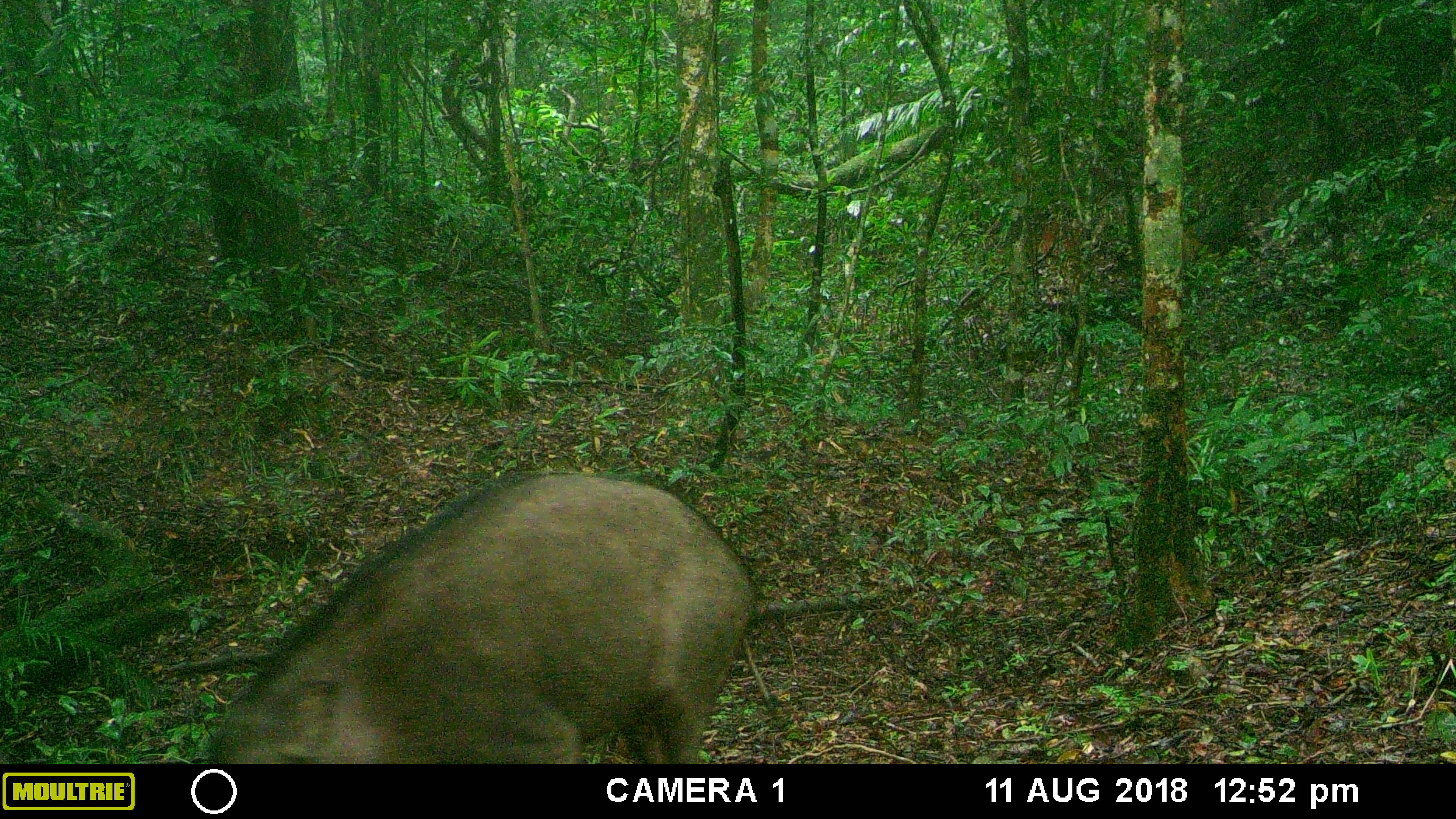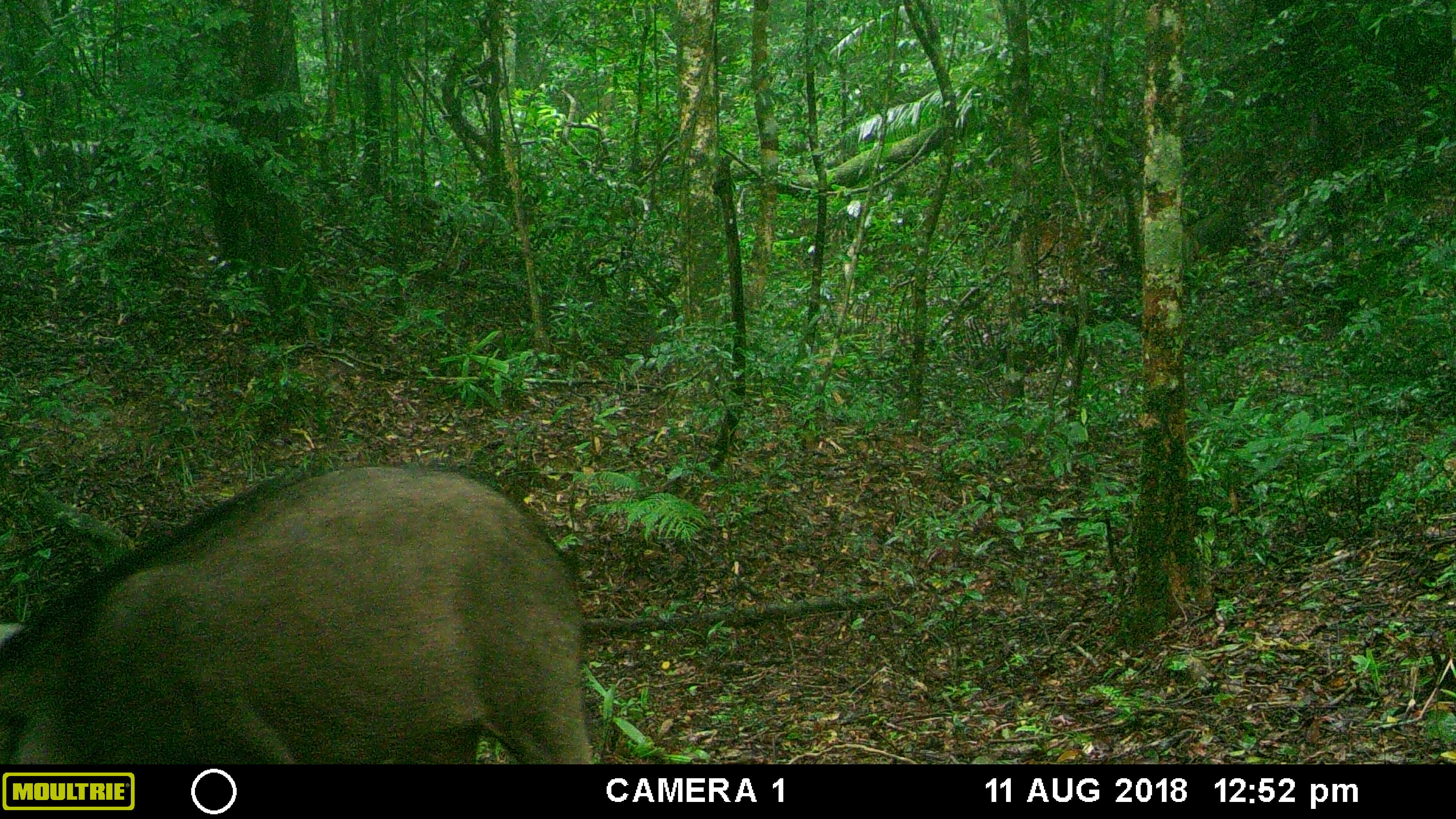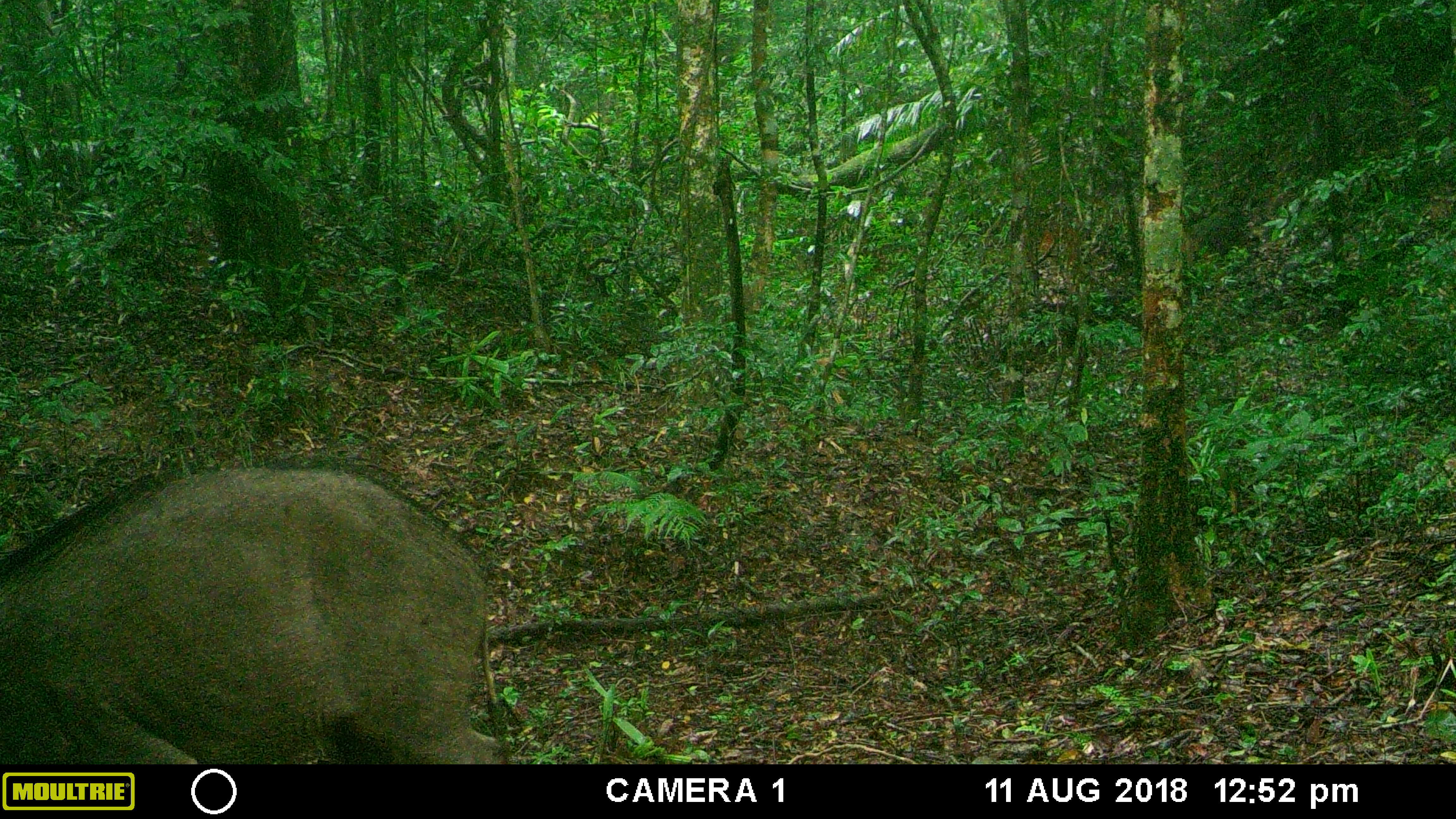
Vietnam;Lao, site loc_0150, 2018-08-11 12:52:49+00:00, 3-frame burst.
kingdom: Animalia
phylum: Chordata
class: Mammalia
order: Artiodactyla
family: Suidae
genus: Sus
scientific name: Sus scrofa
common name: eurasian wild pig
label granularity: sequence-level